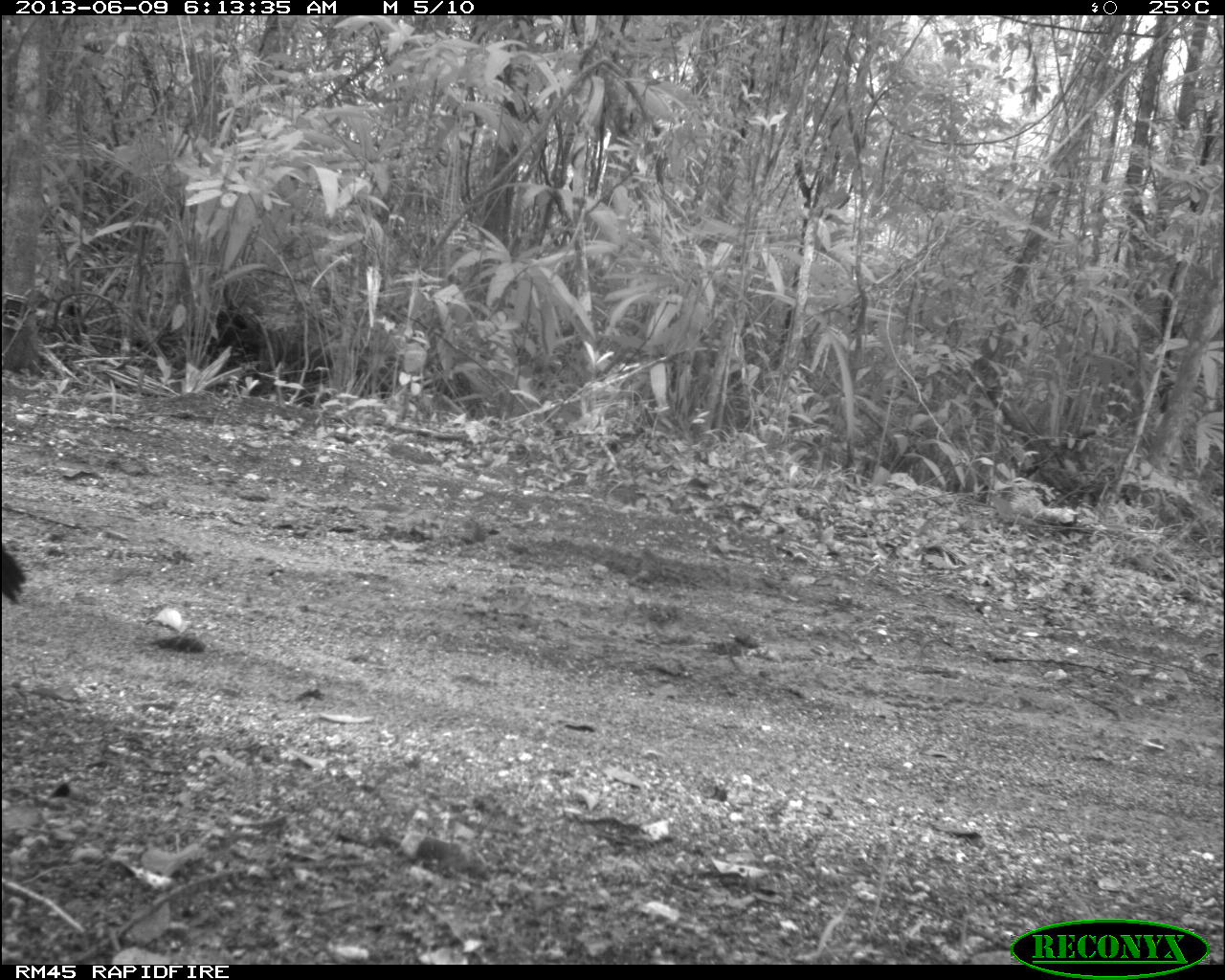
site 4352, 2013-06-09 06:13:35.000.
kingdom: Animalia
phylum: Chordata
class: Aves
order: Galliformes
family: Cracidae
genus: Crax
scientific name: Crax rubra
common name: great curassow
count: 1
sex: male